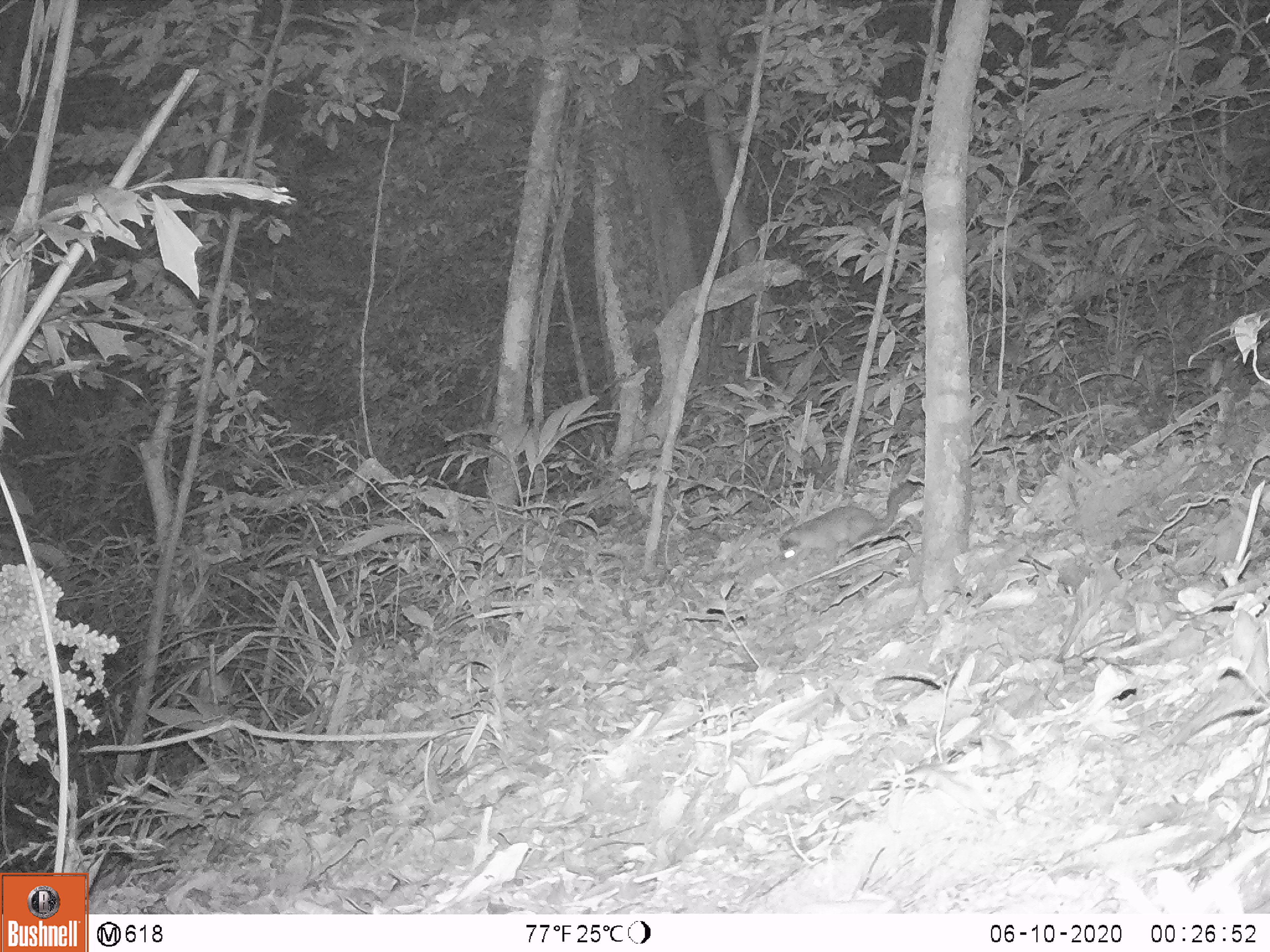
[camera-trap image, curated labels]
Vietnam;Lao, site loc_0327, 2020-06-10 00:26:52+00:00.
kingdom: Animalia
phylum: Chordata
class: Mammalia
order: Carnivora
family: Mustelidae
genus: Melogale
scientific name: Melogale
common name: ferret badger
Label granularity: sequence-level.